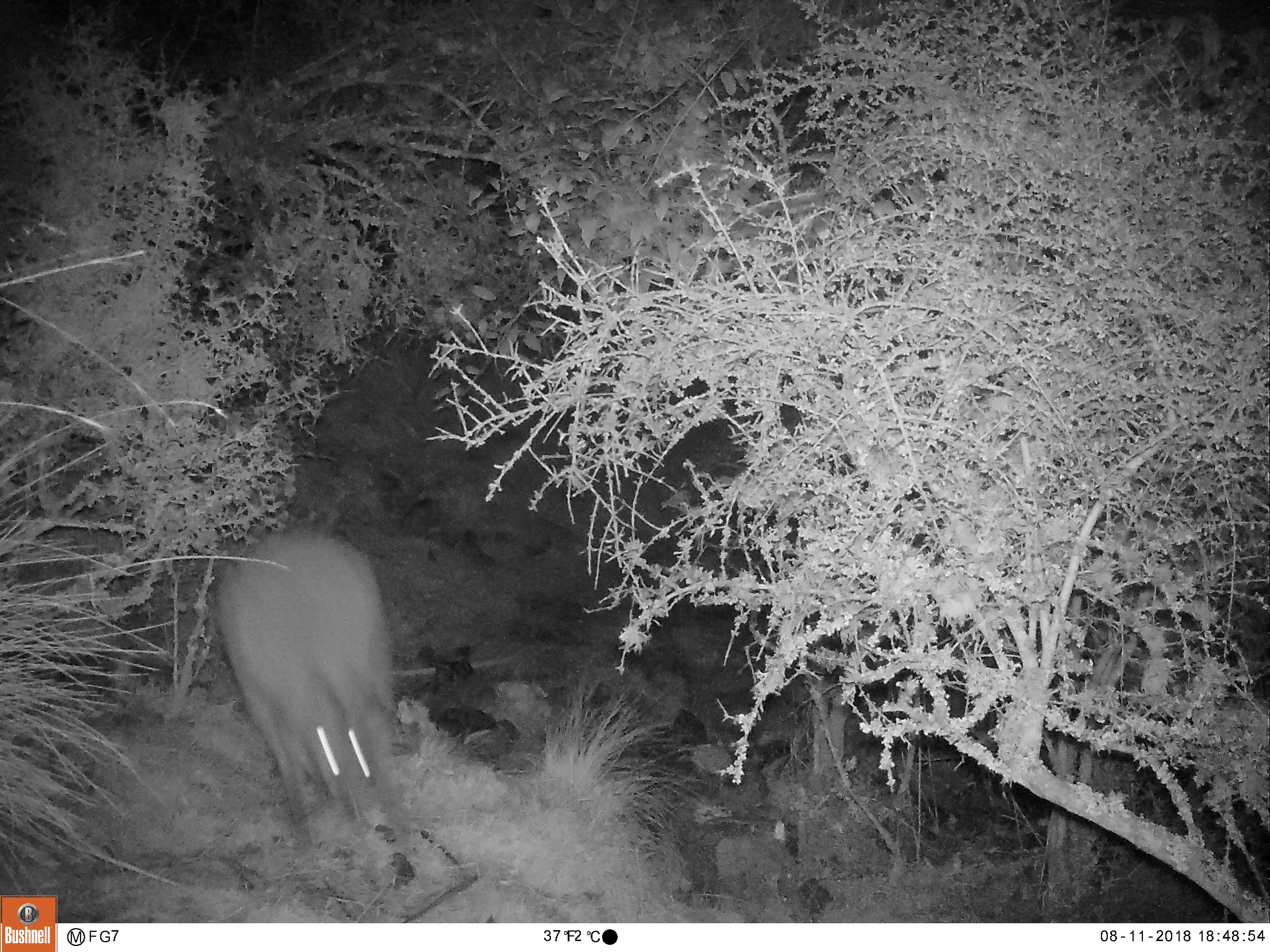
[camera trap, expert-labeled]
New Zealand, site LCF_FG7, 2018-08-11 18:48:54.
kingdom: Animalia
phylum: Chordata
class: Mammalia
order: Diprotodontia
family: Macropodidae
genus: Notamacropus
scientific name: Notamacropus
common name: wallaby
Wallaby (Notamacropus).